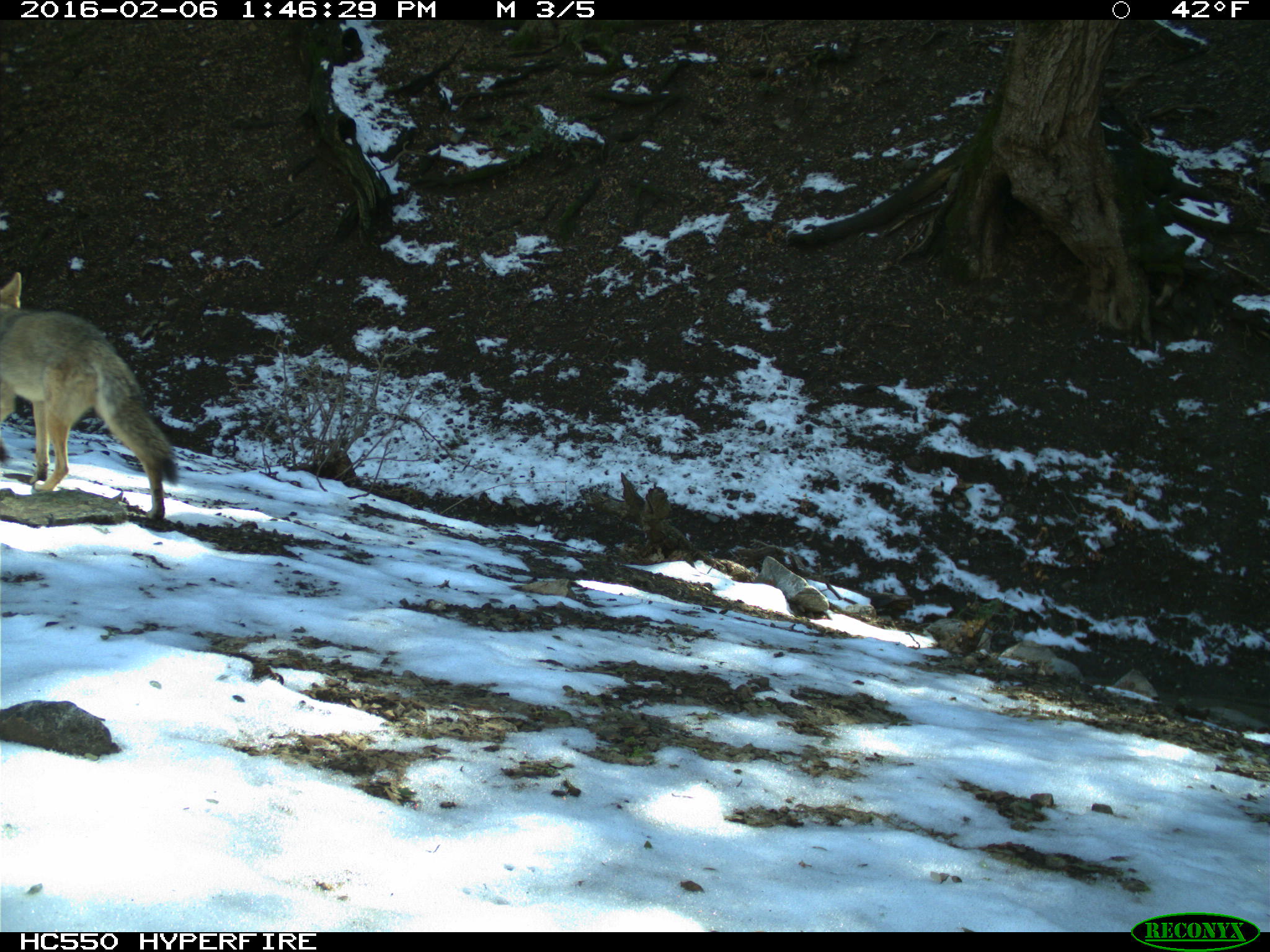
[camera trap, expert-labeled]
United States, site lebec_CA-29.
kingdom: Animalia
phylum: Chordata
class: Mammalia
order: Carnivora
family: Canidae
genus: Canis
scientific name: Canis latrans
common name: coyote